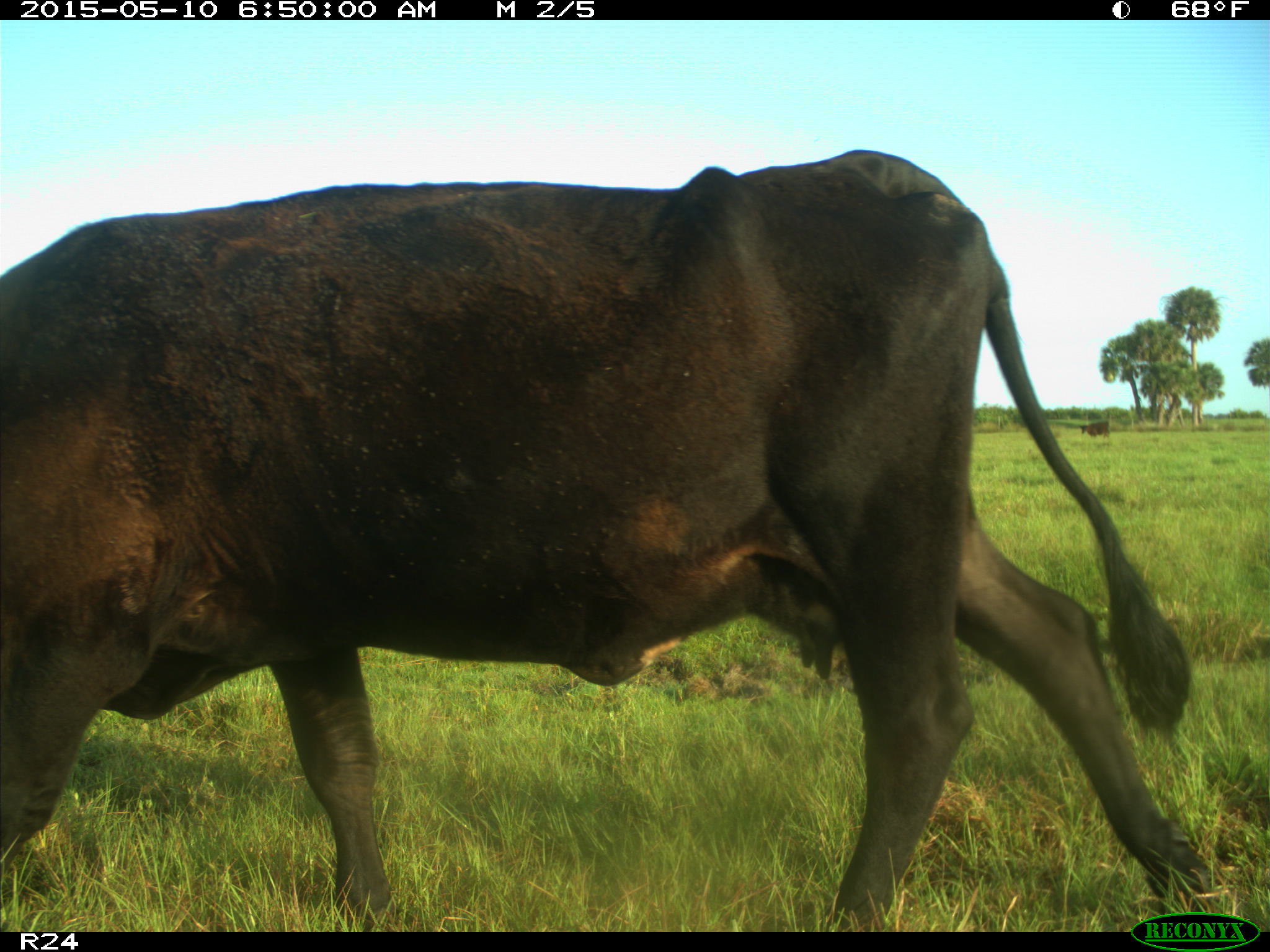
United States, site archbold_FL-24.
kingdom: Animalia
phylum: Chordata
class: Mammalia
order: Artiodactyla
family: Bovidae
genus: Bos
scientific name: Bos taurus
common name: domestic cow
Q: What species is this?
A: Bos taurus (domestic cow).